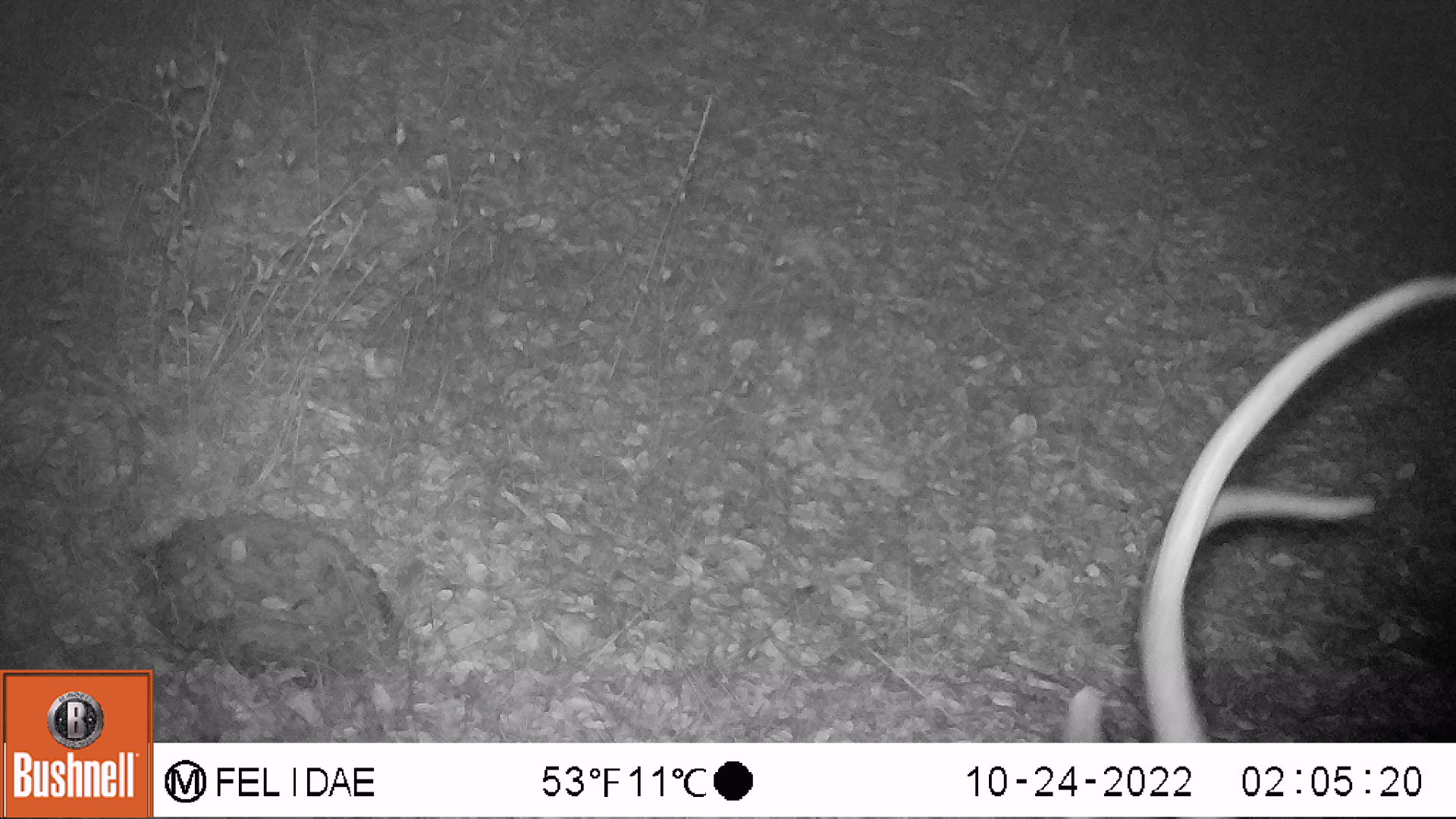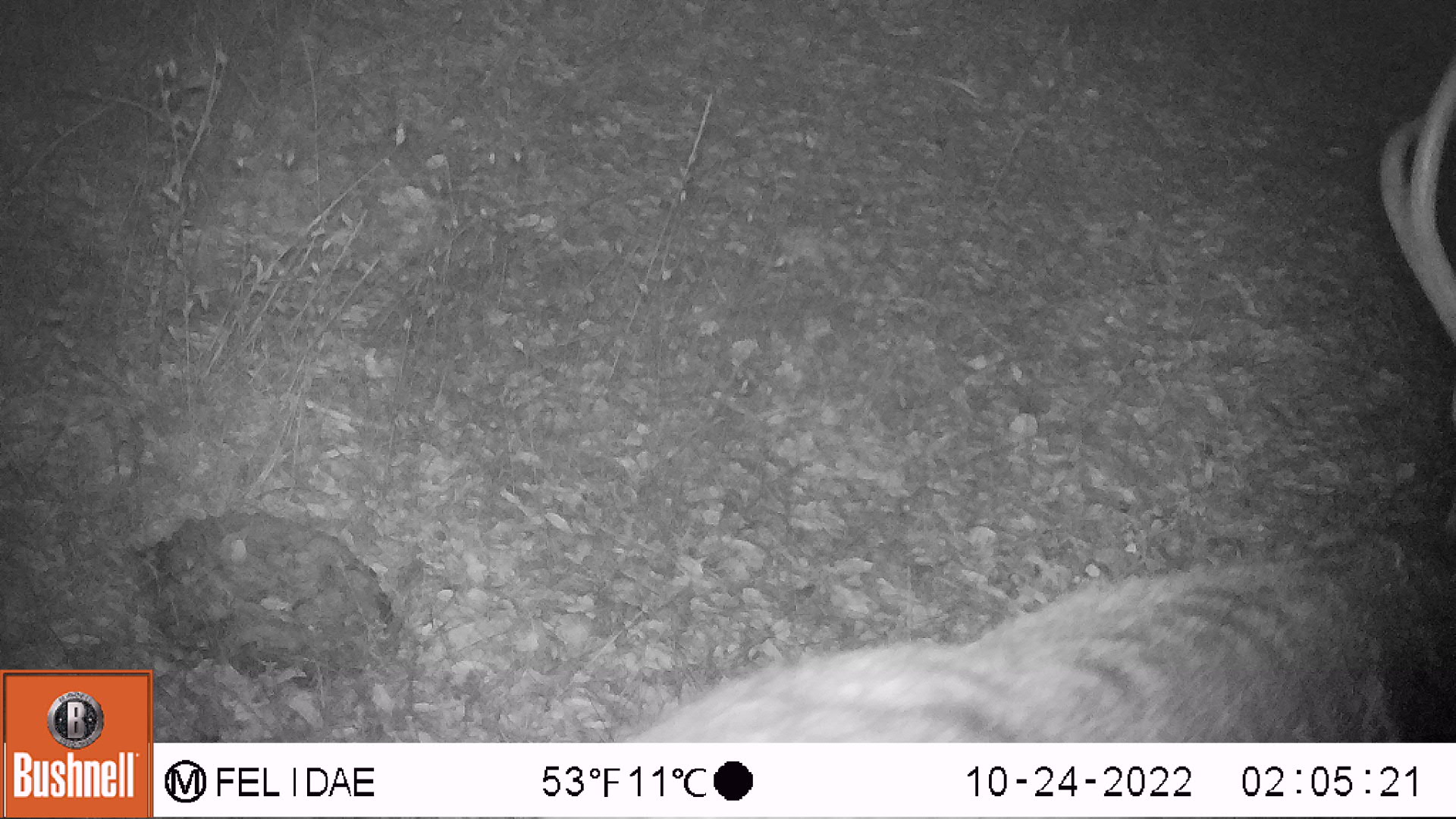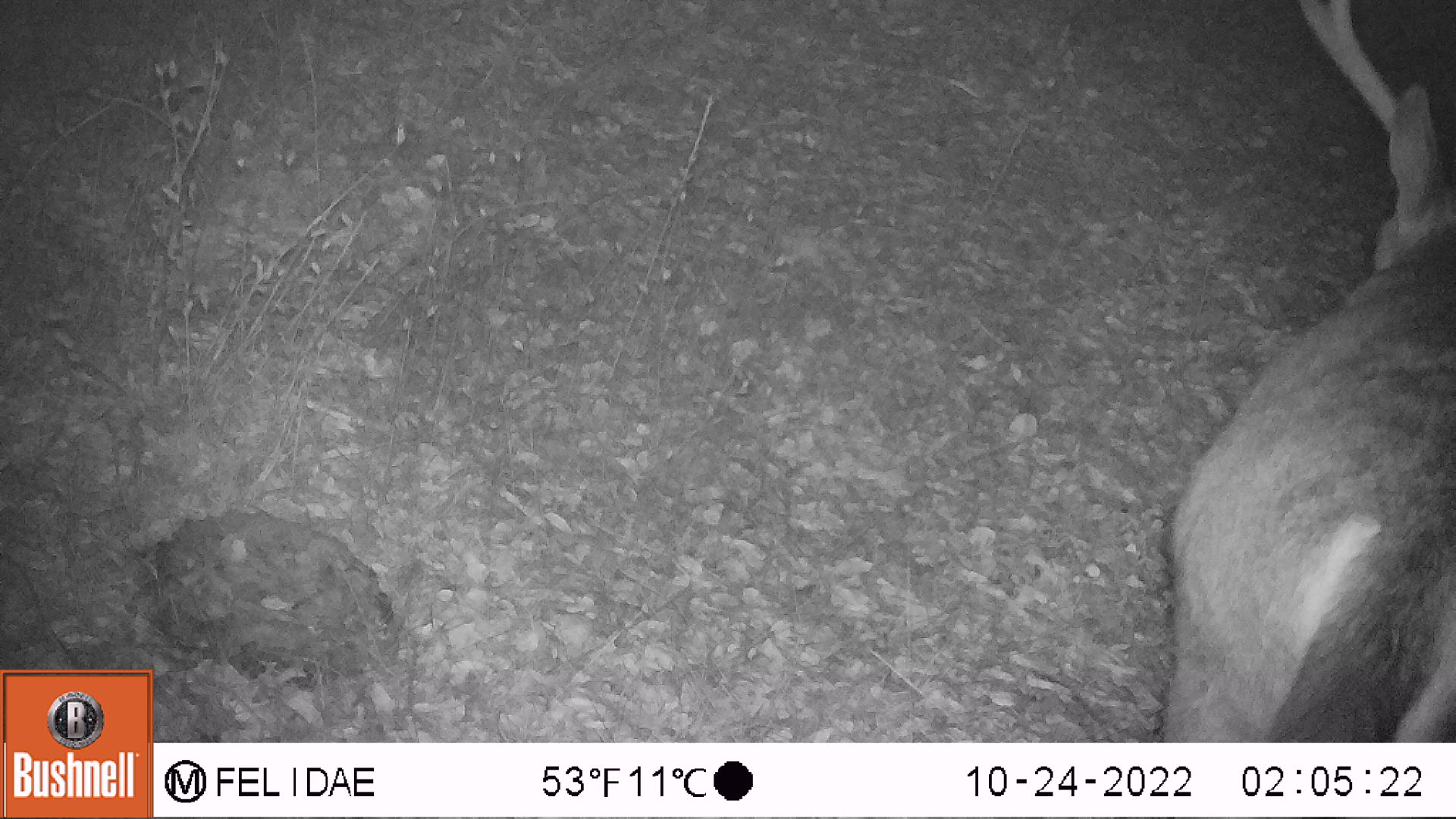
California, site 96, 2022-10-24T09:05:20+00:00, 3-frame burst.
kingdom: Animalia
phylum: Chordata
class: Mammalia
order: Artiodactyla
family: Cervidae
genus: Odocoileus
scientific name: Odocoileus hemionus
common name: mule deer